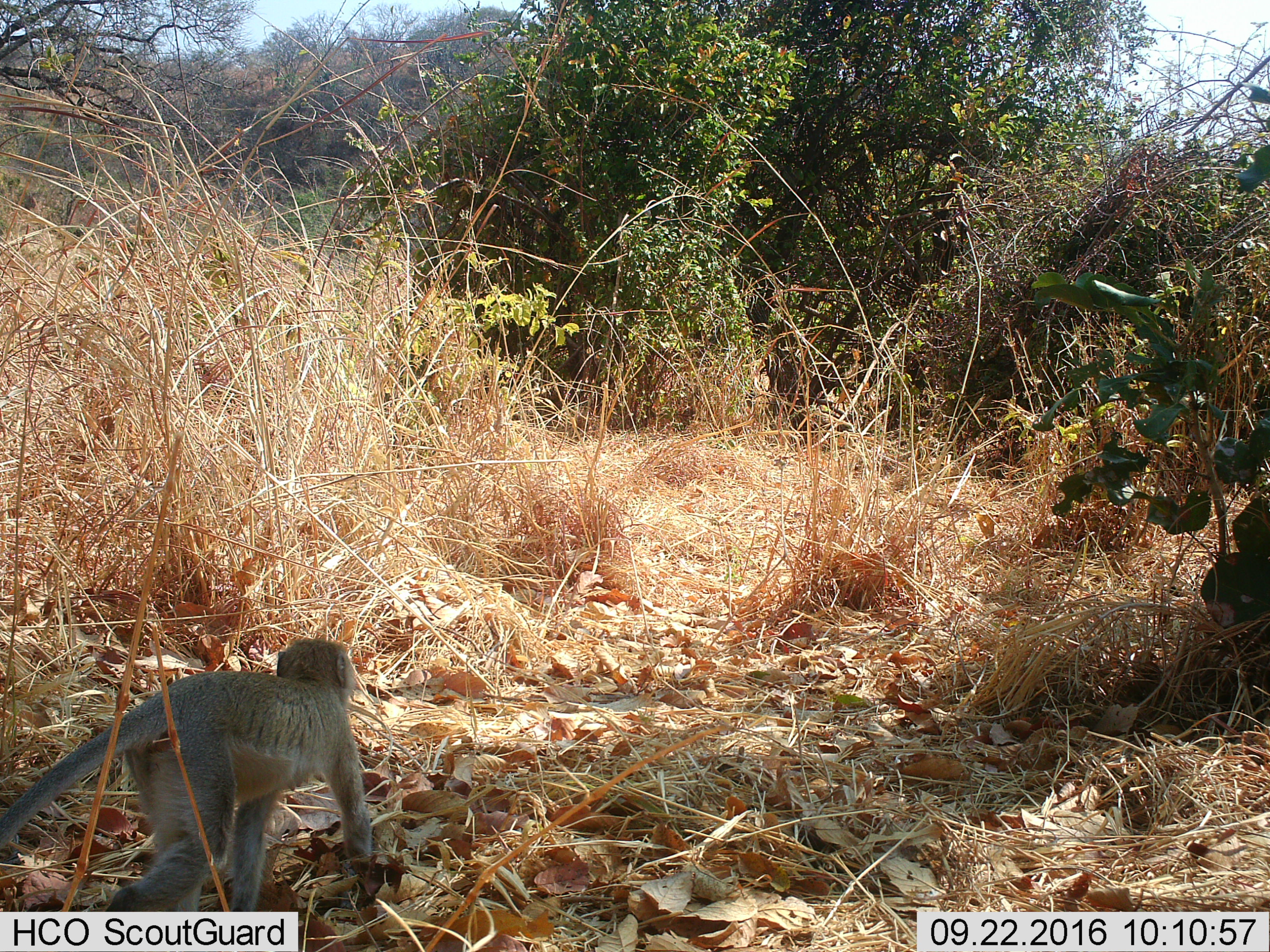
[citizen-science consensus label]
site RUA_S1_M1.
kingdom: Animalia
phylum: Chordata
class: Mammalia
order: Primates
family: Cercopithecidae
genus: Chlorocebus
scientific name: Chlorocebus pygerythrus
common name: vervet monkey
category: monkeyvervet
Monkeyvervet (vervet monkey) (Chlorocebus pygerythrus), count 1. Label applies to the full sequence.